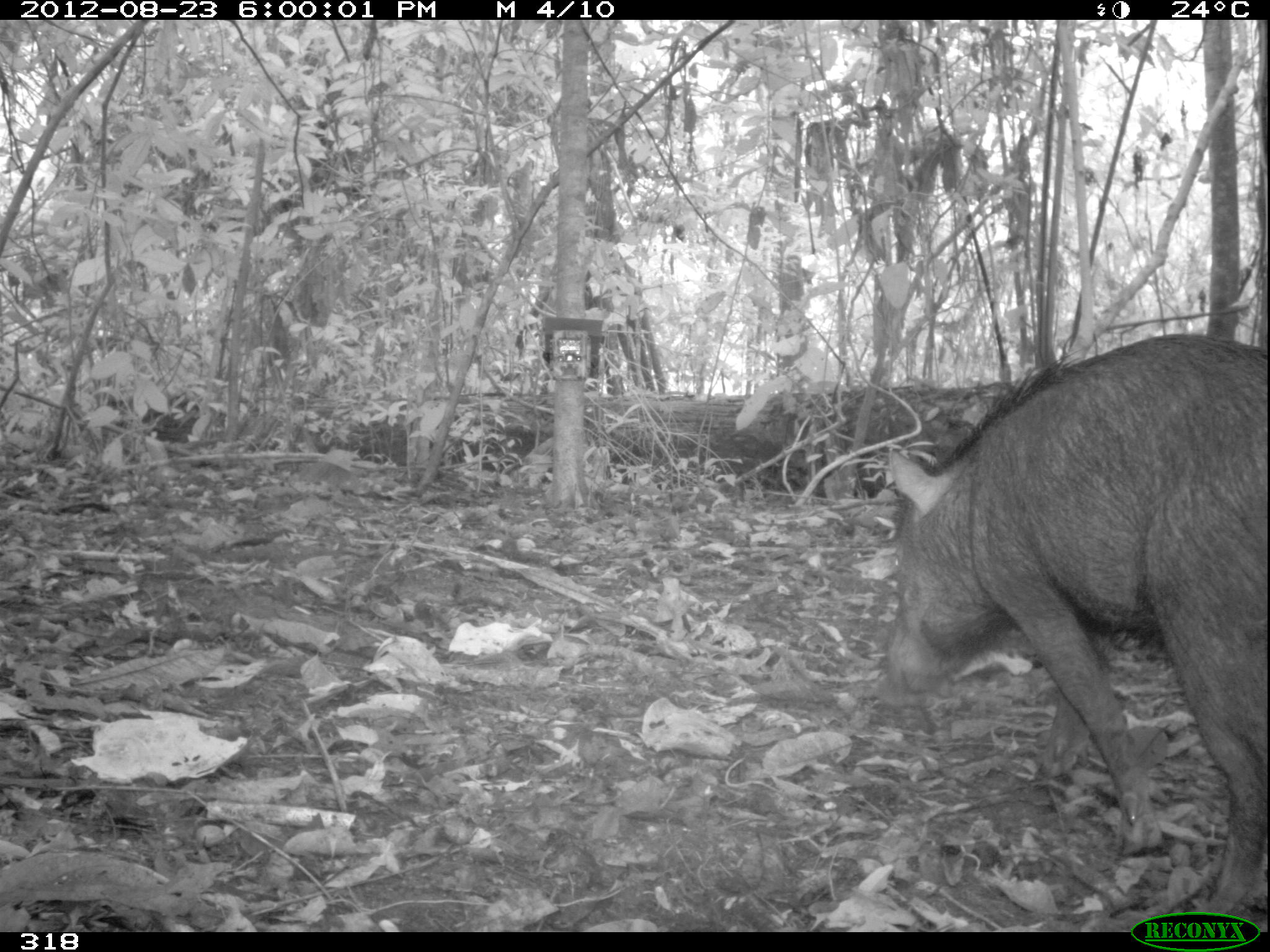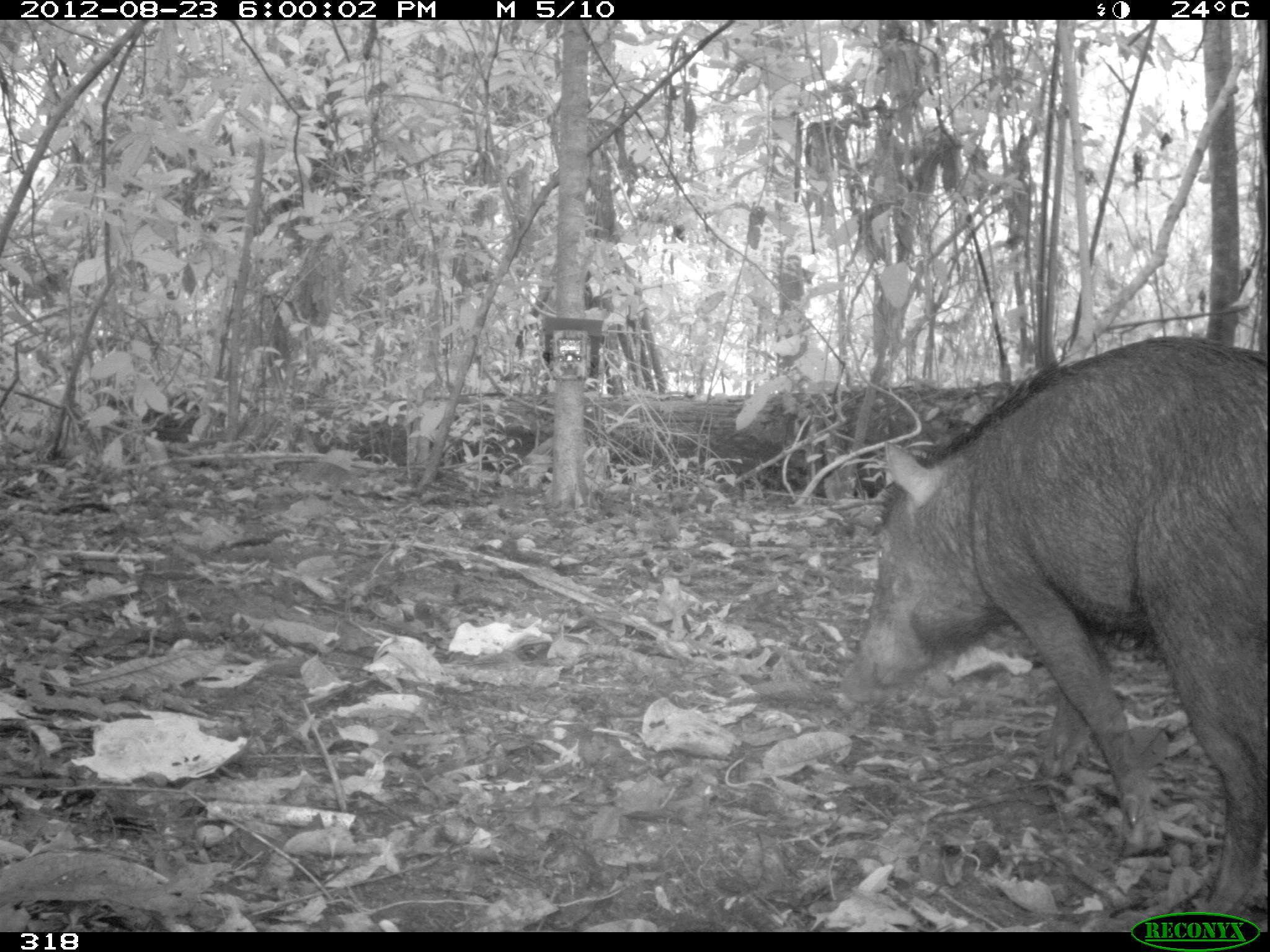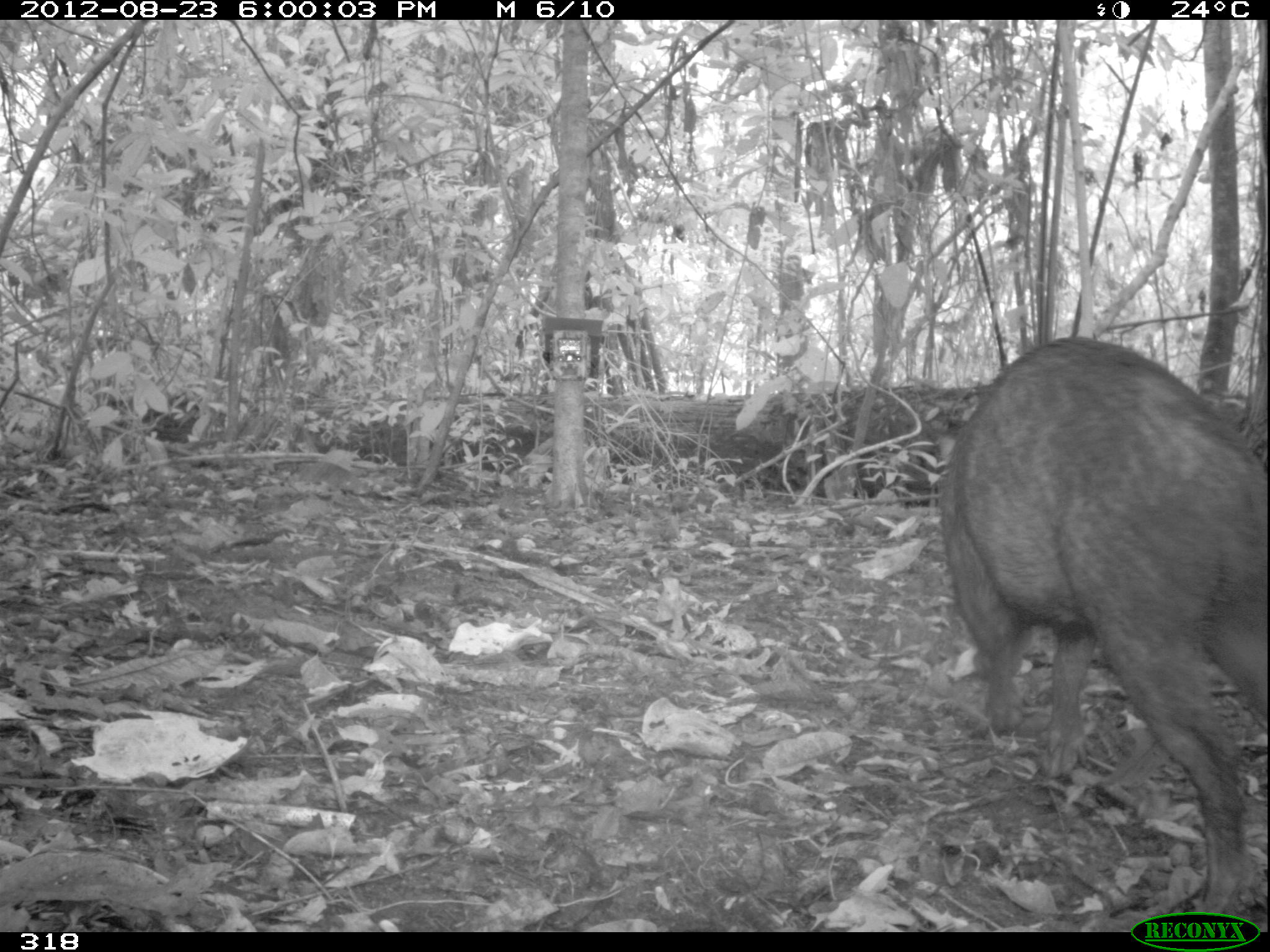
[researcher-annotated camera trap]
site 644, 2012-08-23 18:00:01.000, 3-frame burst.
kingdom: Animalia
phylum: Chordata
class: Mammalia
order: Artiodactyla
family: Tayassuidae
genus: Tayassu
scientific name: Tayassu pecari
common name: white-lipped peccary